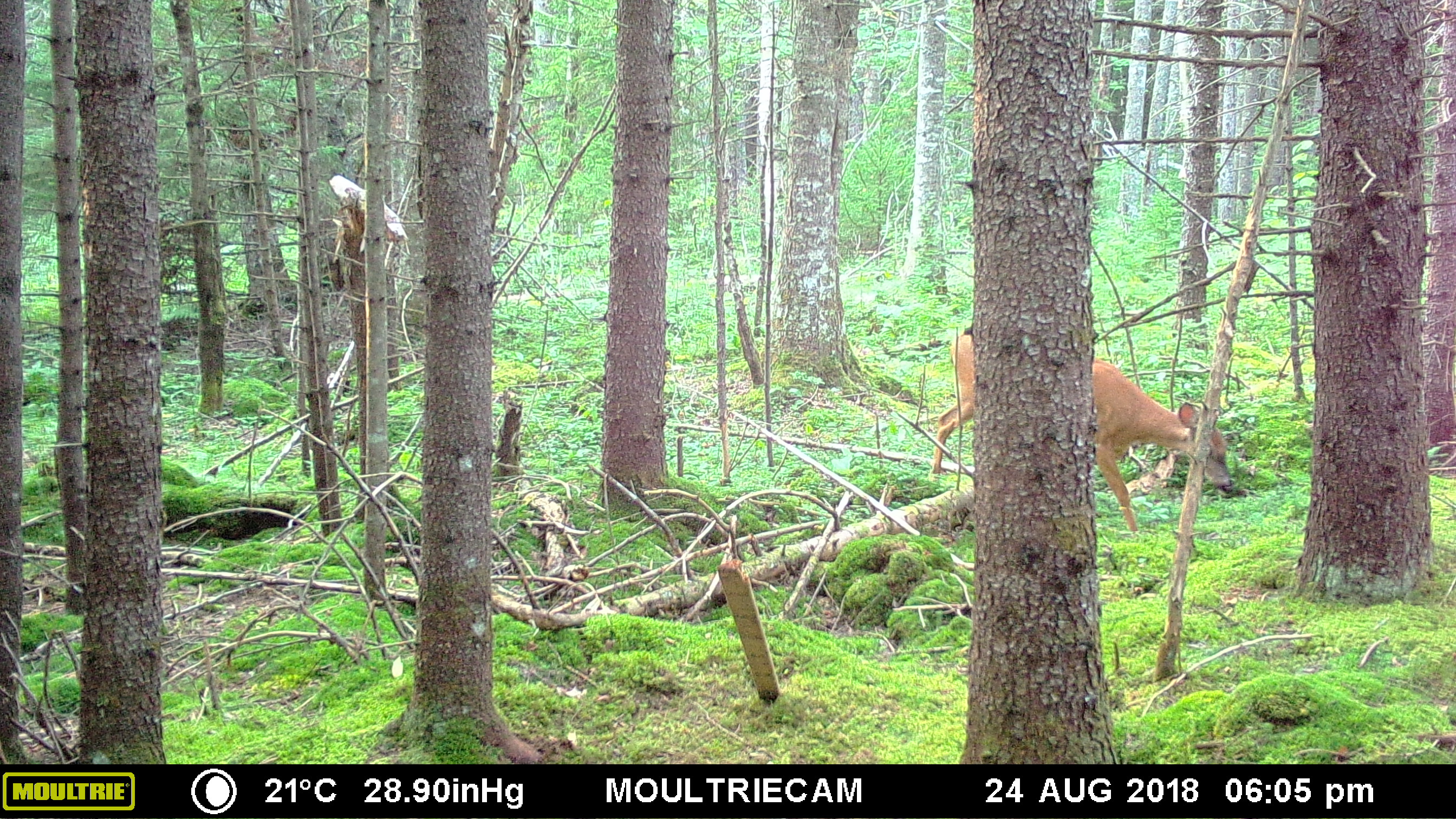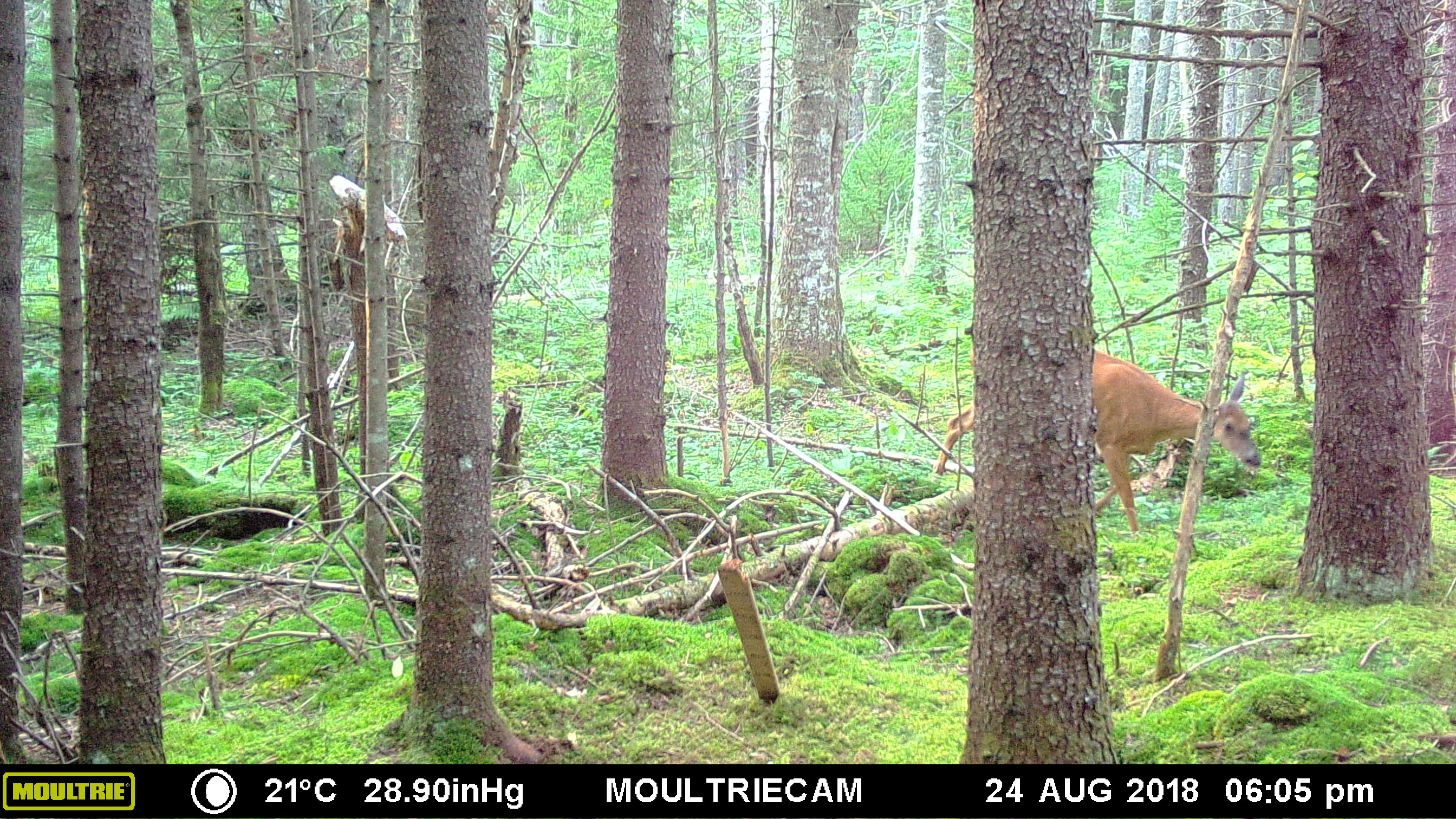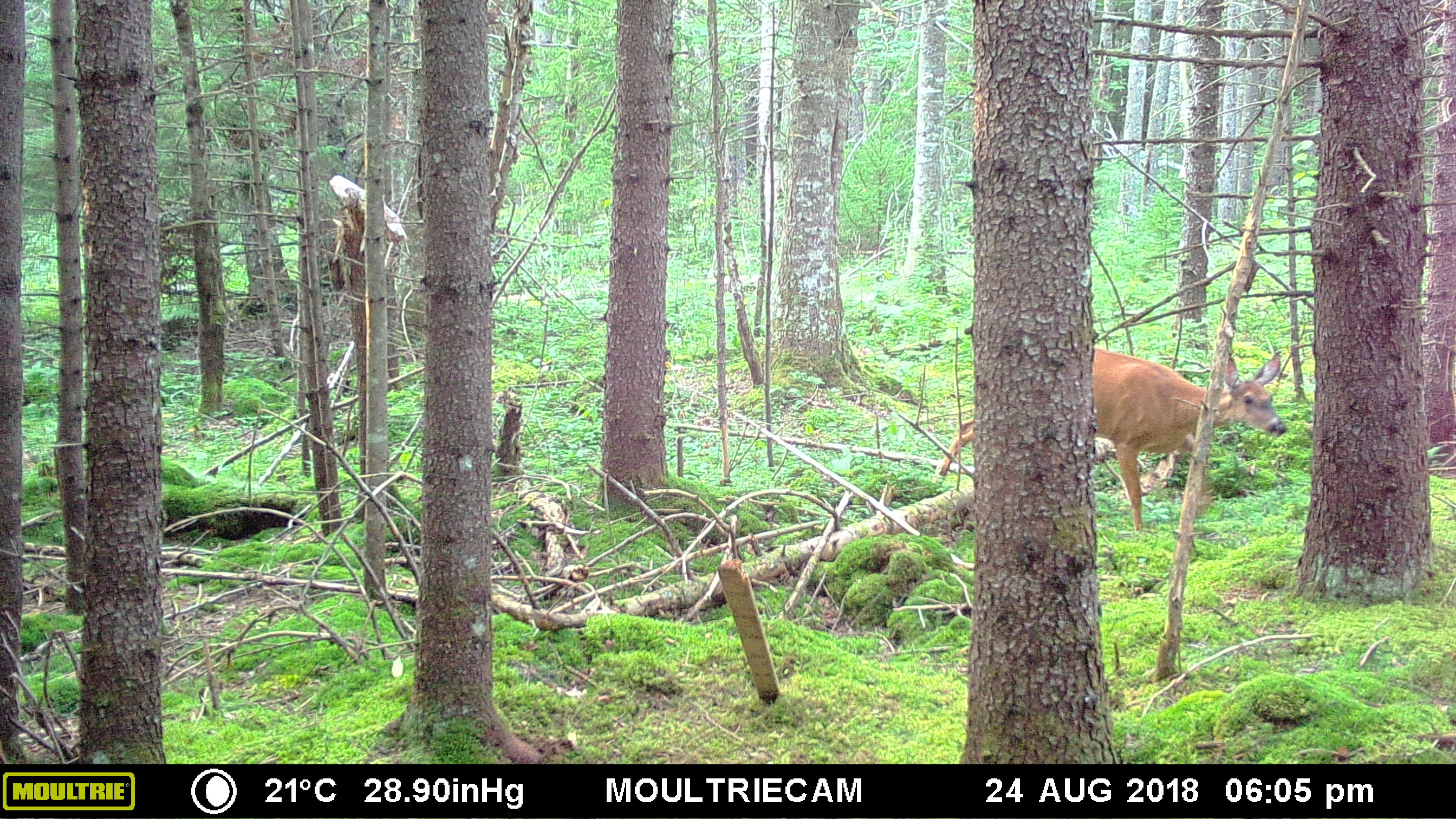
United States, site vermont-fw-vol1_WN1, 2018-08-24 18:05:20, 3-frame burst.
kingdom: Animalia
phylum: Chordata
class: Mammalia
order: Artiodactyla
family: Cervidae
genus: Odocoileus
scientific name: Odocoileus virginianus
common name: white-tailed deer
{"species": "white-tailed deer (Odocoileus virginianus)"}